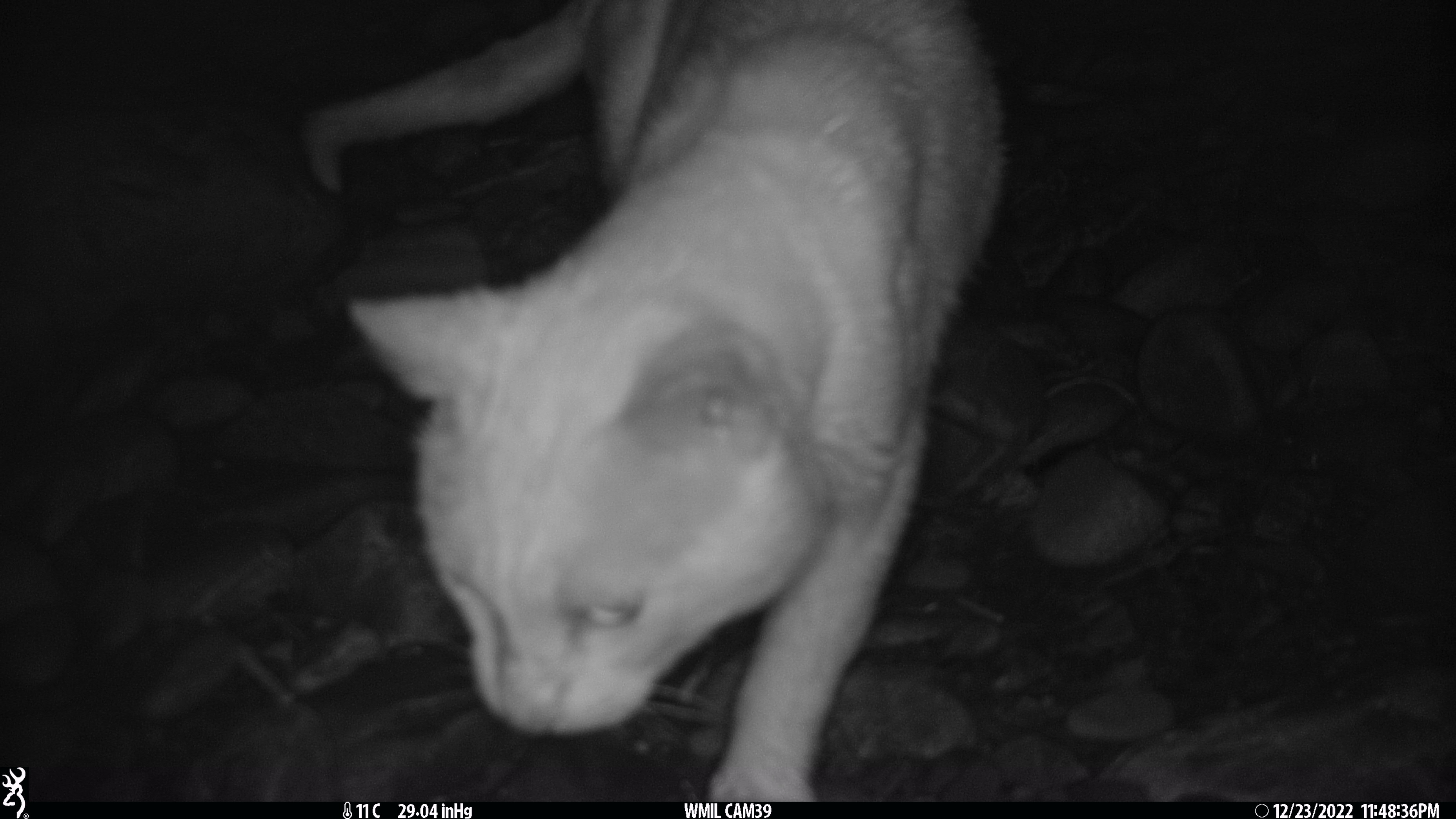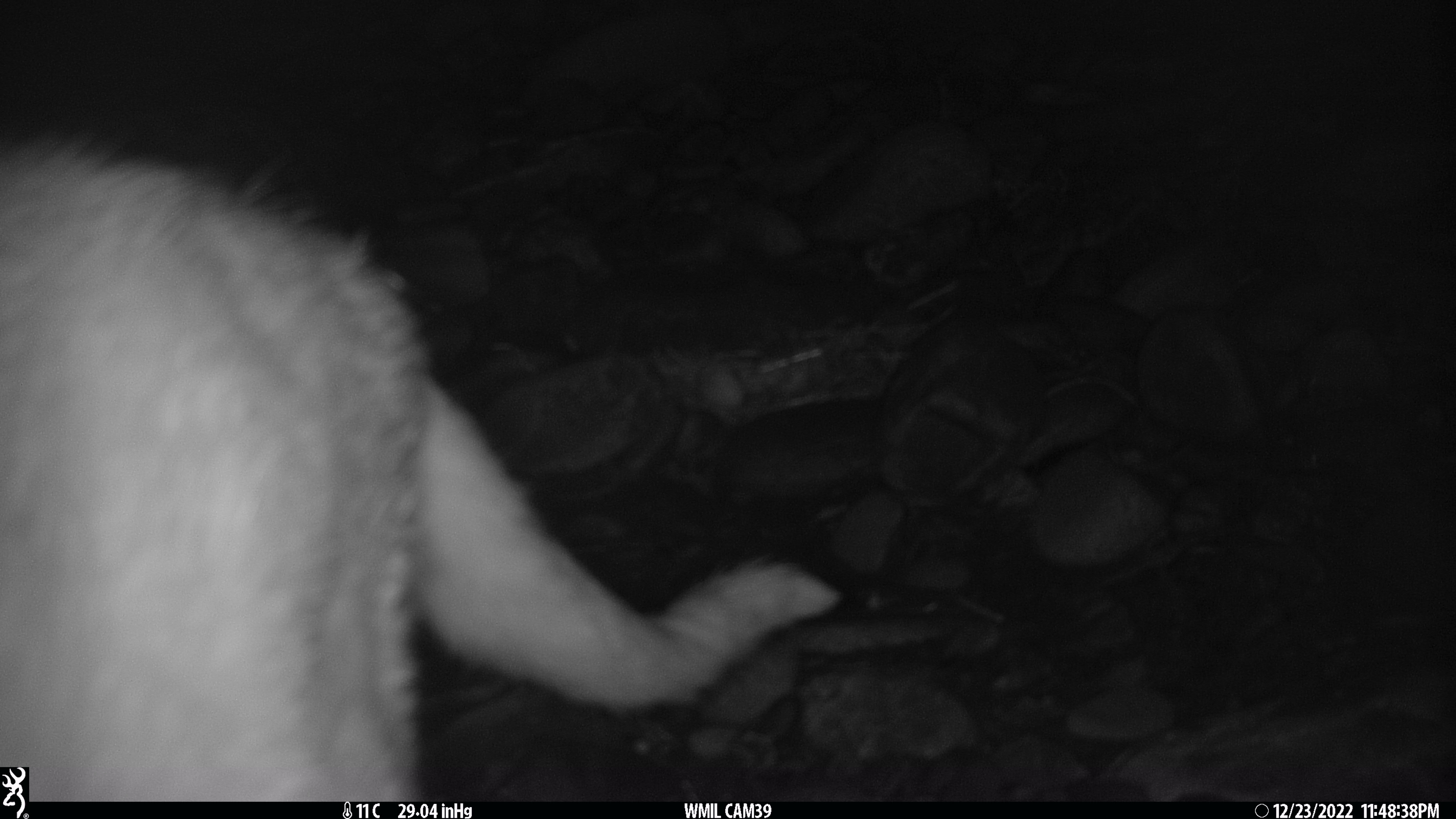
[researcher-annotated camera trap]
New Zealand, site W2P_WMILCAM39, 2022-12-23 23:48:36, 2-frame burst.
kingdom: Animalia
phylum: Chordata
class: Mammalia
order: Carnivora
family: Felidae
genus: Felis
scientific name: Felis catus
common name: domestic cat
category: cat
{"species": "cat (domestic cat) (Felis catus)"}